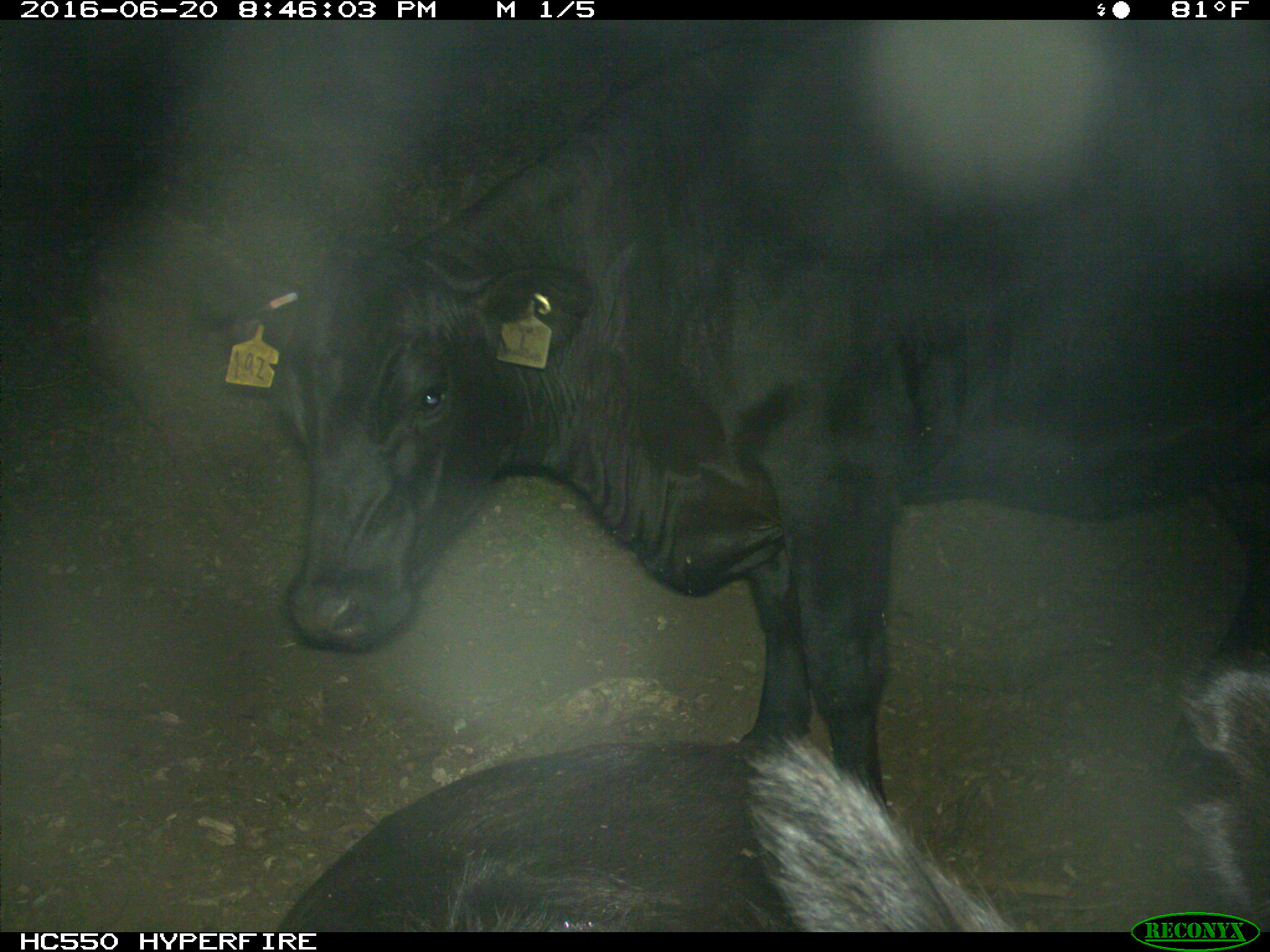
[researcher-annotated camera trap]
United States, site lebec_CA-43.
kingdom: Animalia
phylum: Chordata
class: Mammalia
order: Artiodactyla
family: Bovidae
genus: Bos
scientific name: Bos taurus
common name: domestic cow